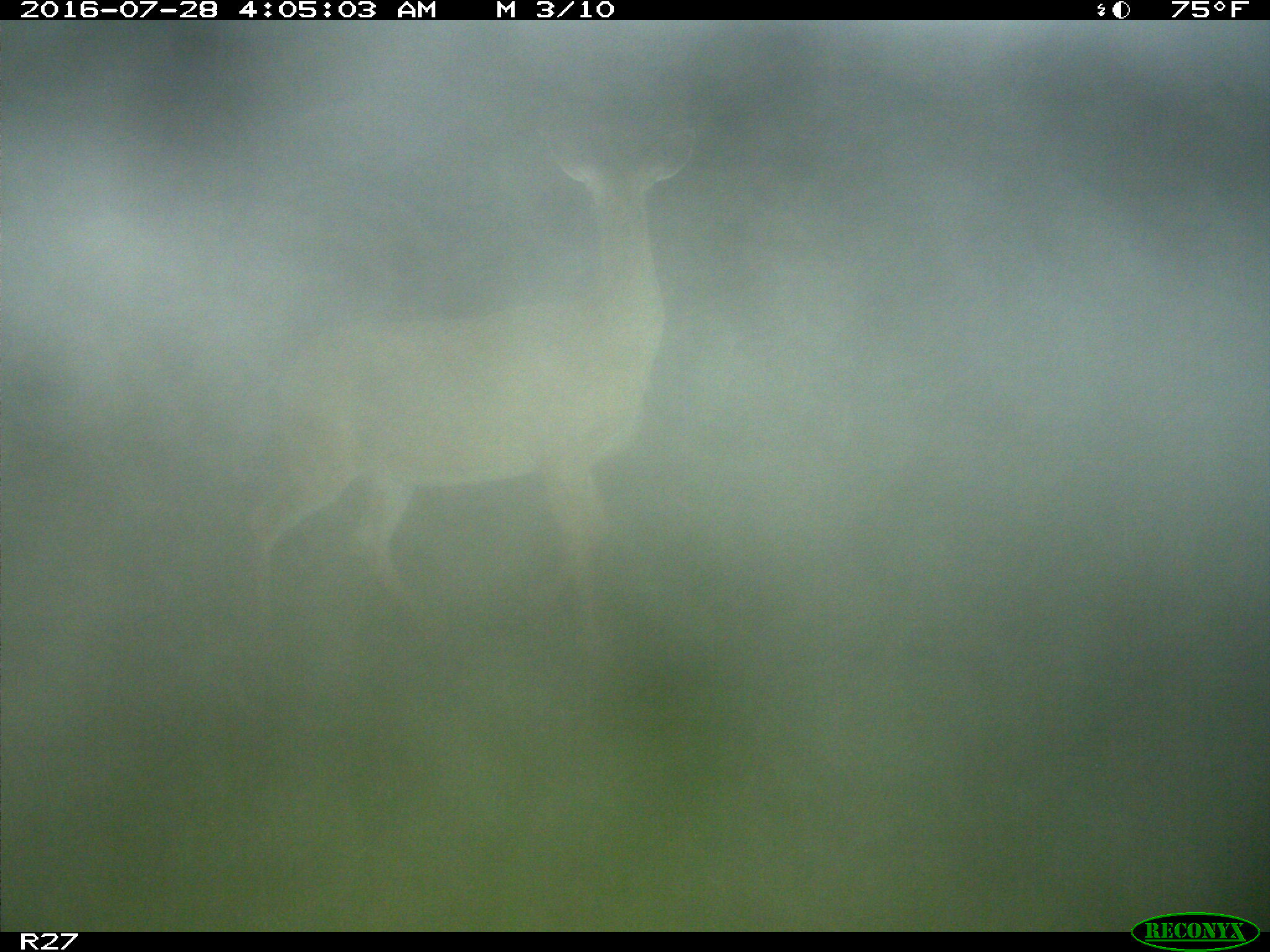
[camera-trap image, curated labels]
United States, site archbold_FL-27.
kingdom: Animalia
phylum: Chordata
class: Mammalia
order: Artiodactyla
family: Cervidae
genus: Odocoileus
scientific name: Odocoileus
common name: deer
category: unidentified deer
Unidentified deer (deer) (Odocoileus).